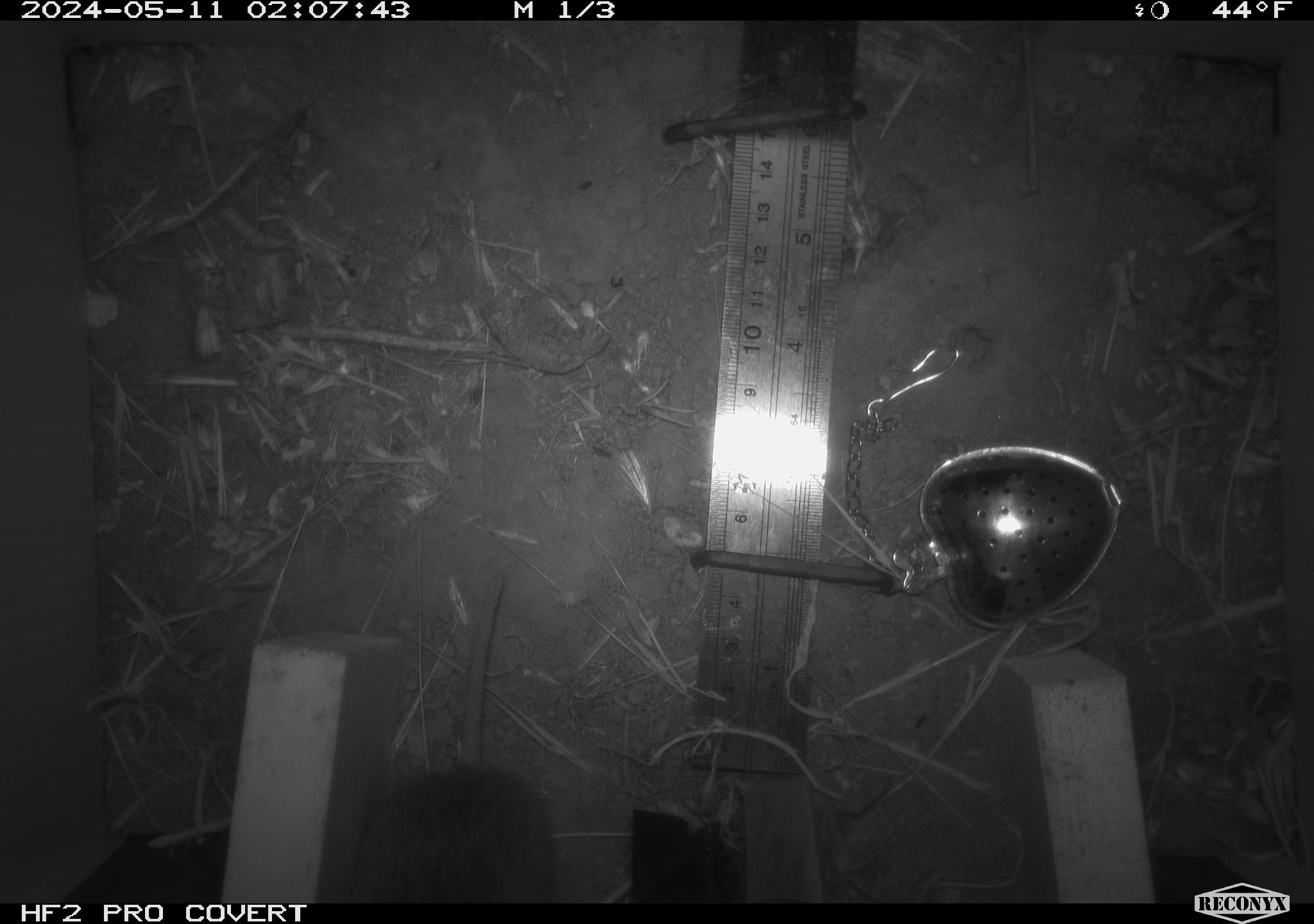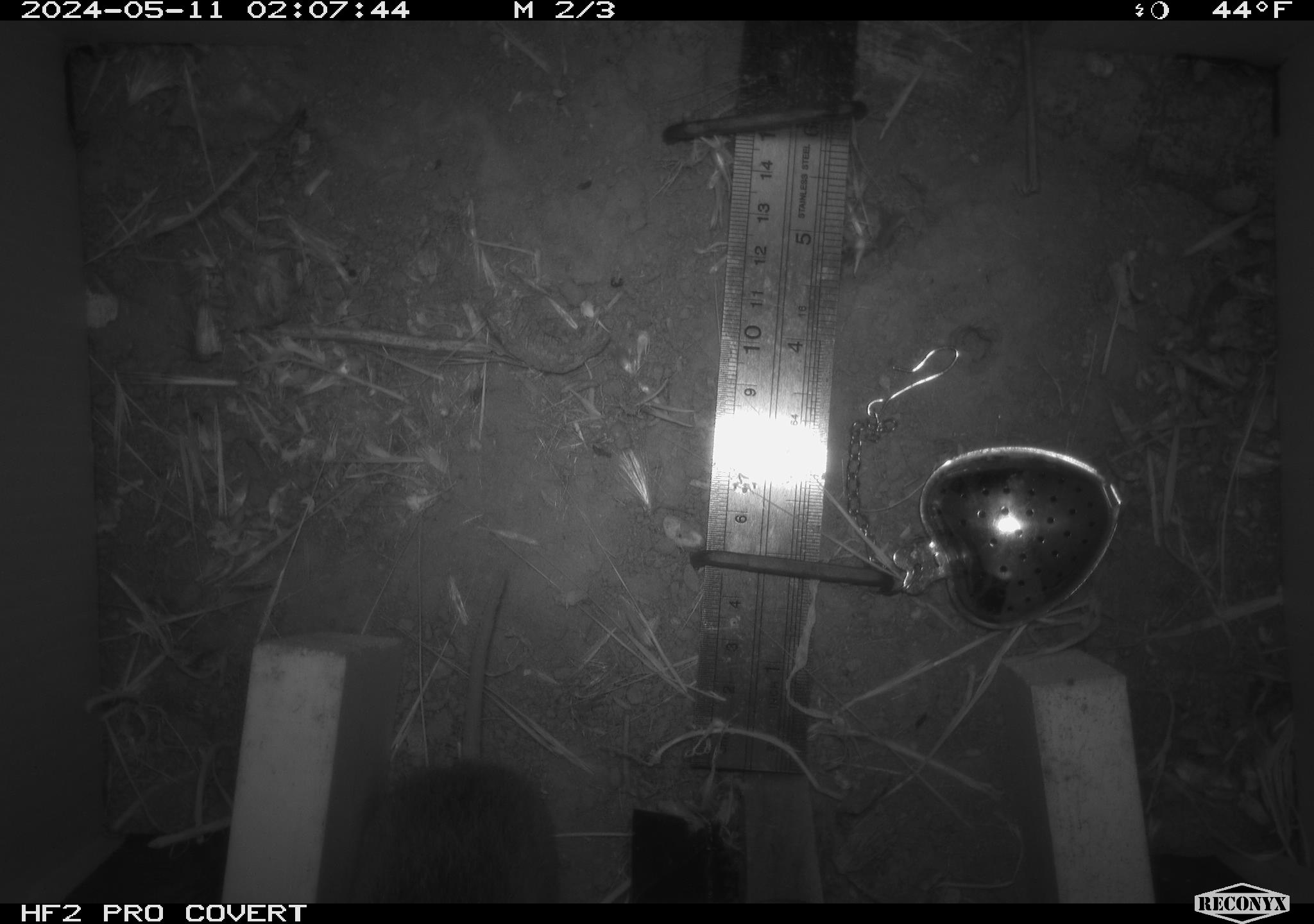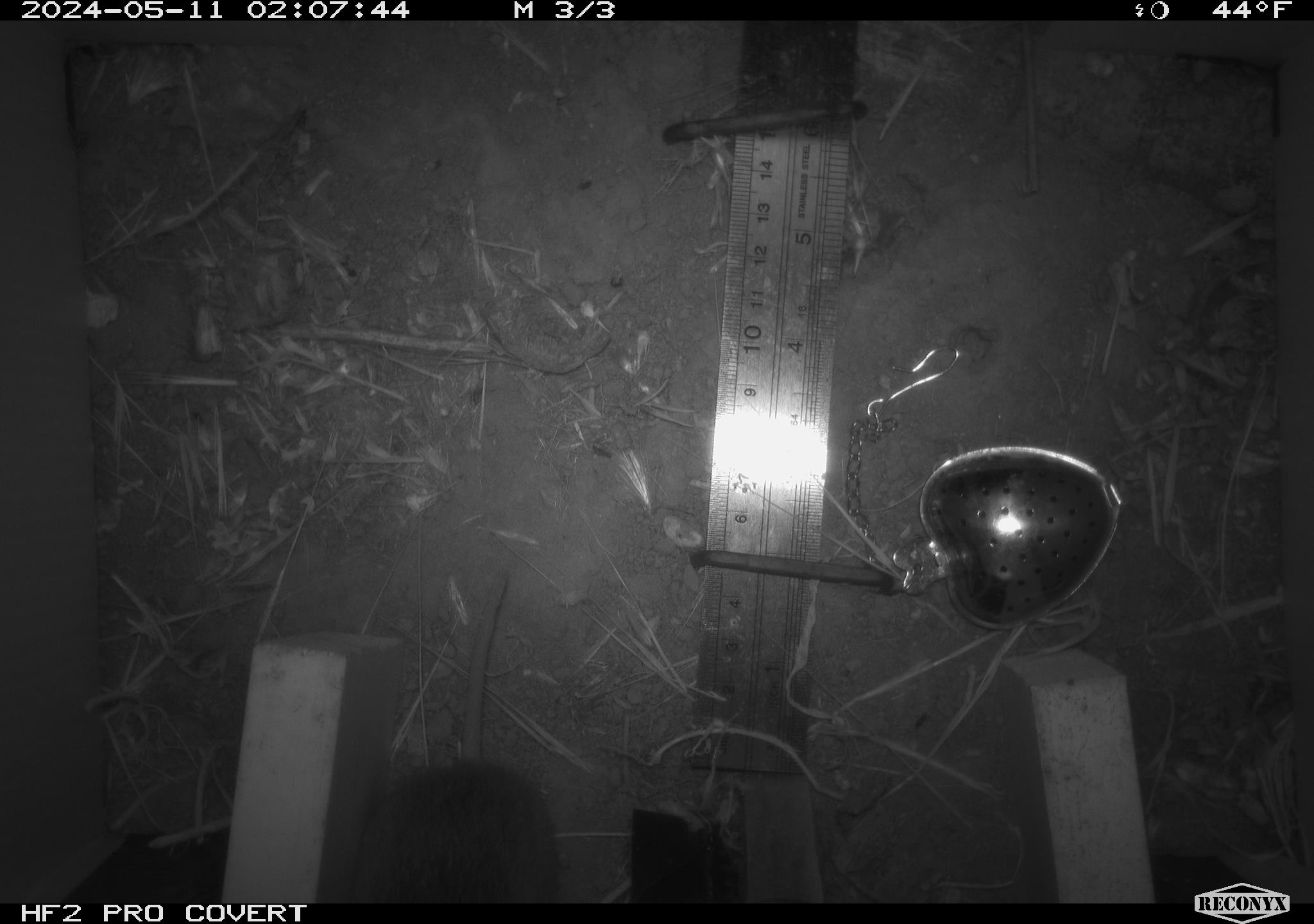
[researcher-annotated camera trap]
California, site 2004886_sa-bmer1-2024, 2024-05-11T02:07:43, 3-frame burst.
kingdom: Animalia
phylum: Chordata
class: Mammalia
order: Rodentia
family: Cricetidae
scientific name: Arvicolinae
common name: voles, lemmings, and muskrats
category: arvicolinae subfamily